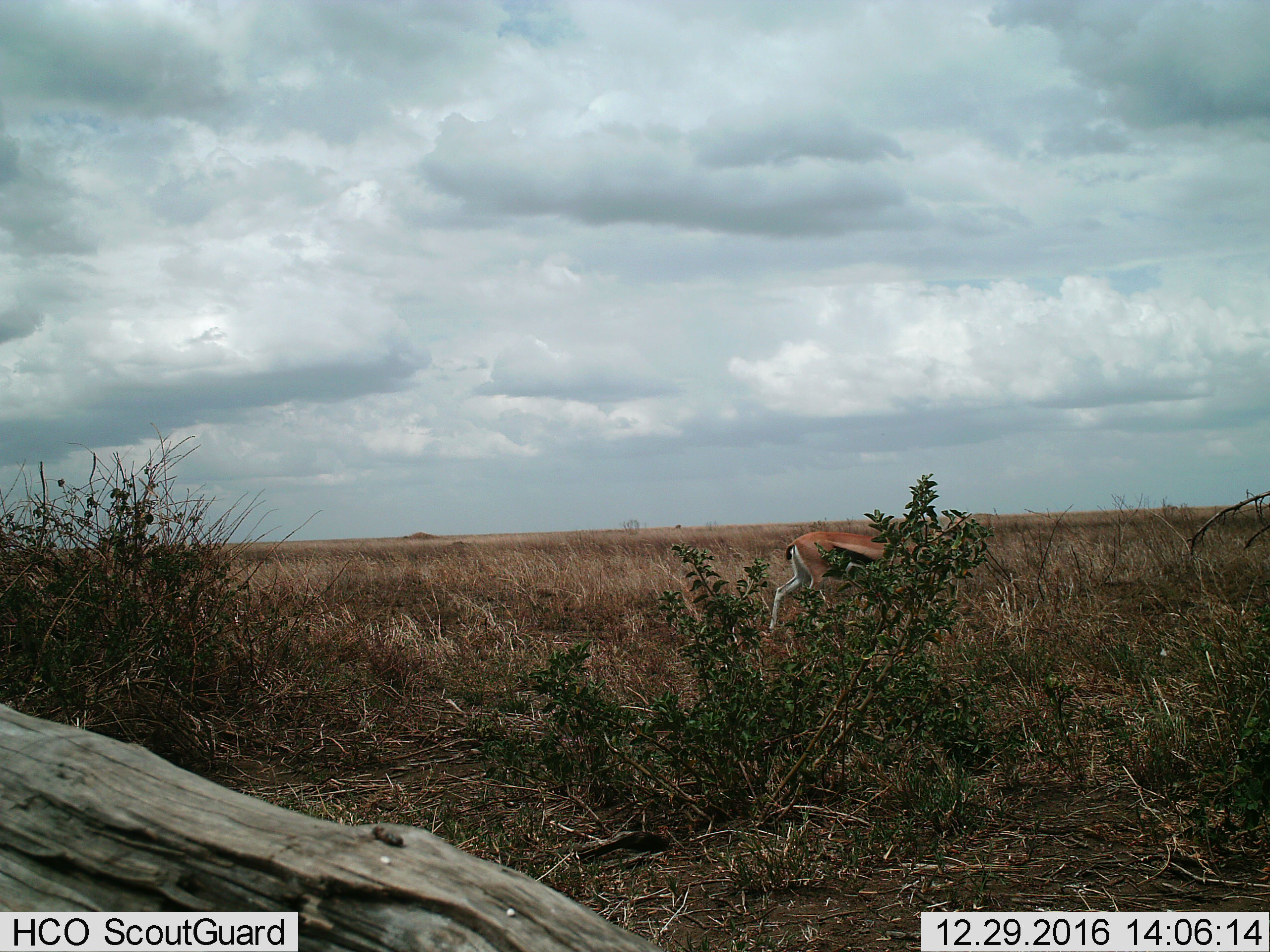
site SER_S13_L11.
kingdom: Animalia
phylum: Chordata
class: Mammalia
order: Artiodactyla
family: Bovidae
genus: Eudorcas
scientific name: Eudorcas thomsonii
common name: thomson's gazelle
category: gazellethomsons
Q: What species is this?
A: Gazellethomsons (thomson's gazelle) (Eudorcas thomsonii).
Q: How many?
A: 1.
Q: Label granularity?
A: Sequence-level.